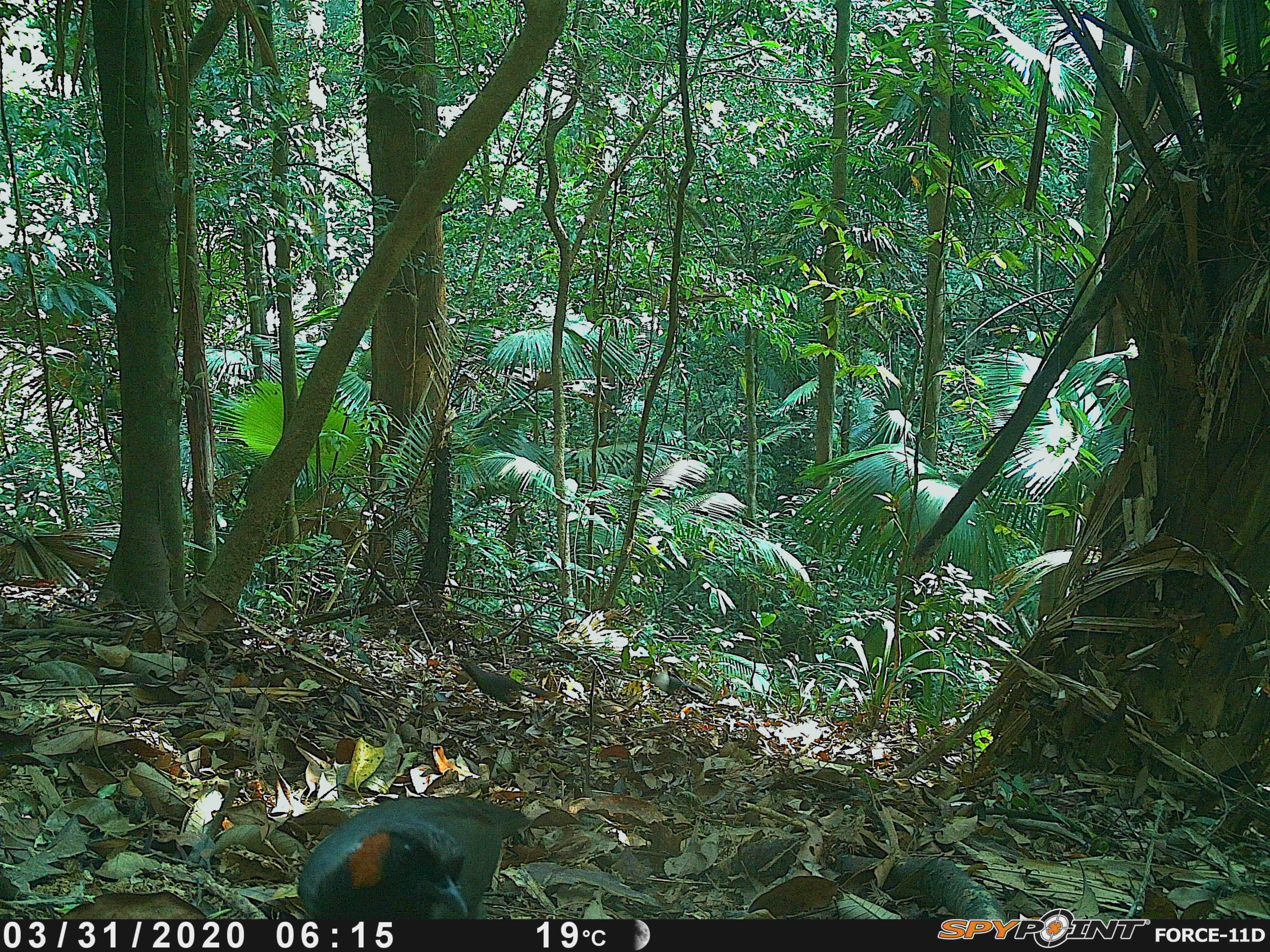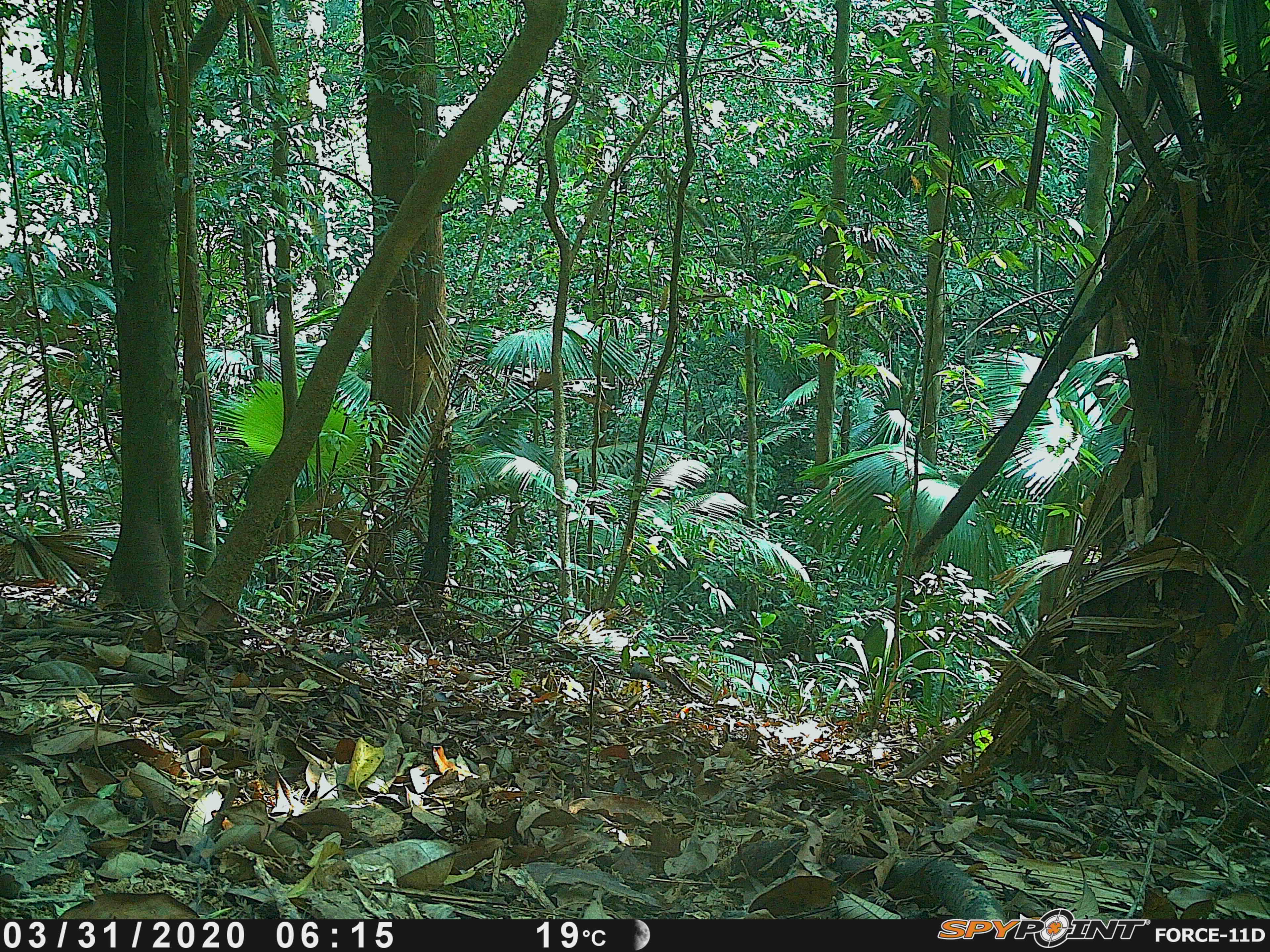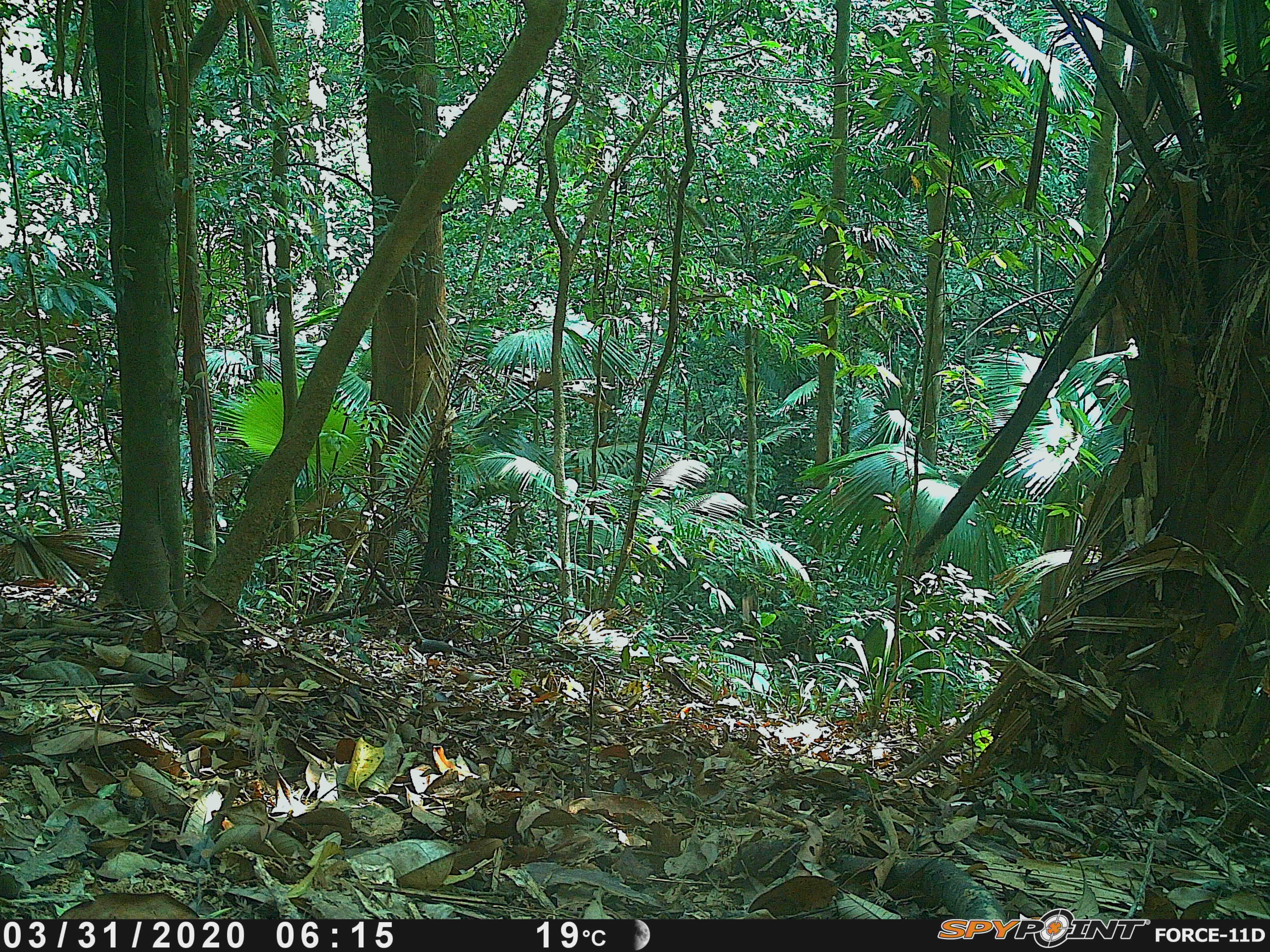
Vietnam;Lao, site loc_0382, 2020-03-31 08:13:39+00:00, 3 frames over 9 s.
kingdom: Animalia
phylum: Chordata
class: Aves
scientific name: Aves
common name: bird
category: unidentified bird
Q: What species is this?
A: Unidentified bird (bird) (Aves).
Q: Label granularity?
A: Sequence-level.